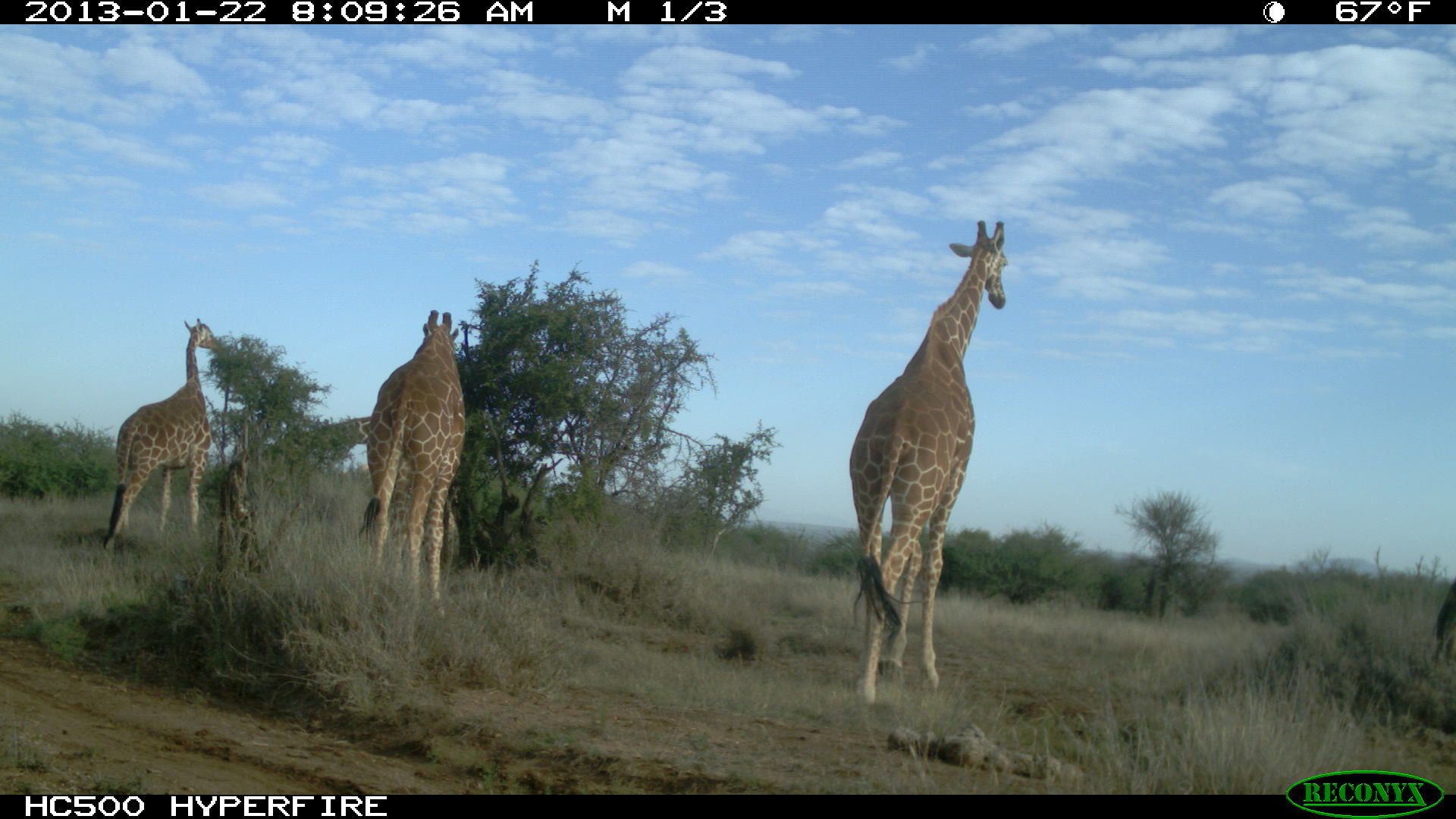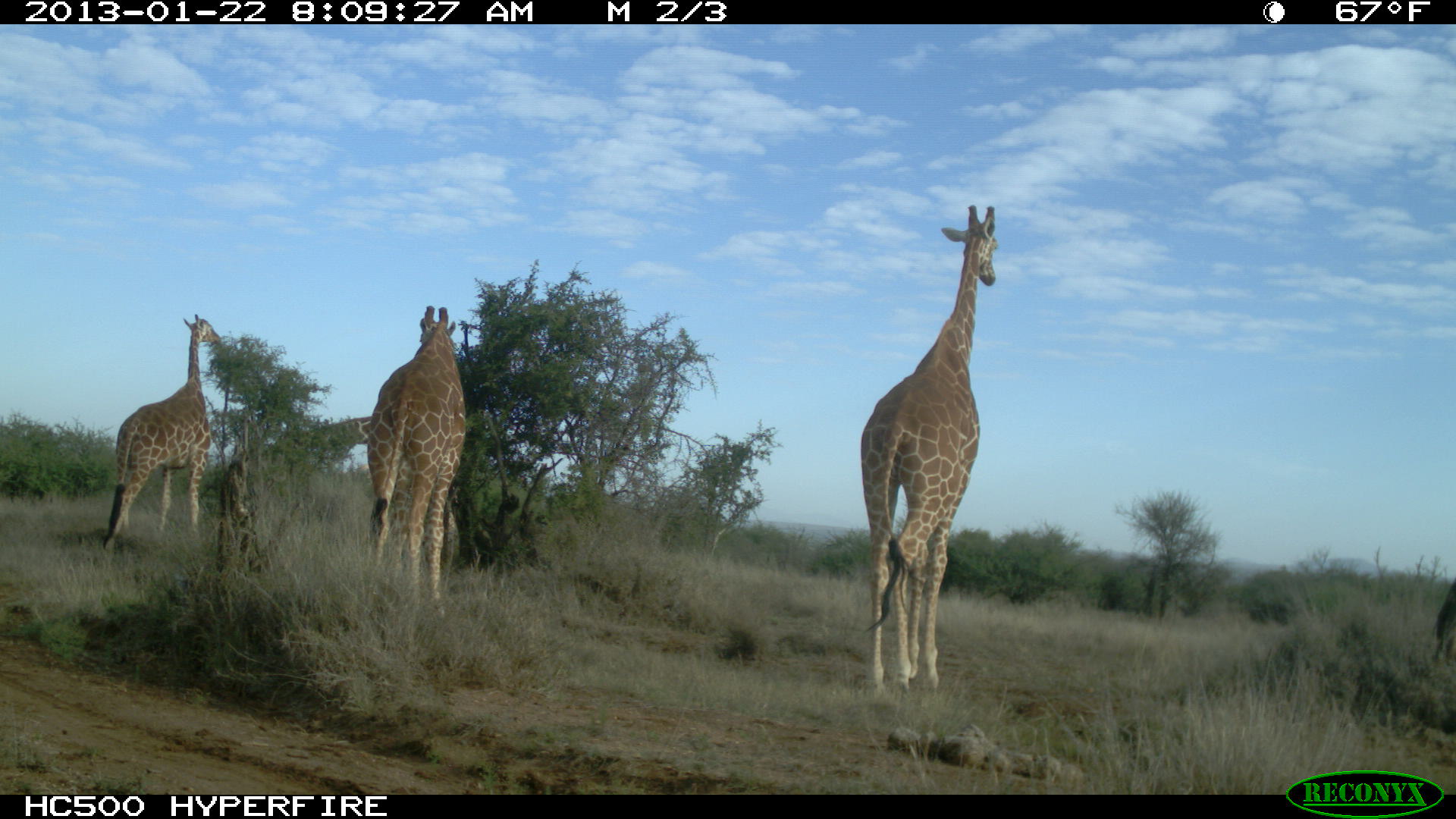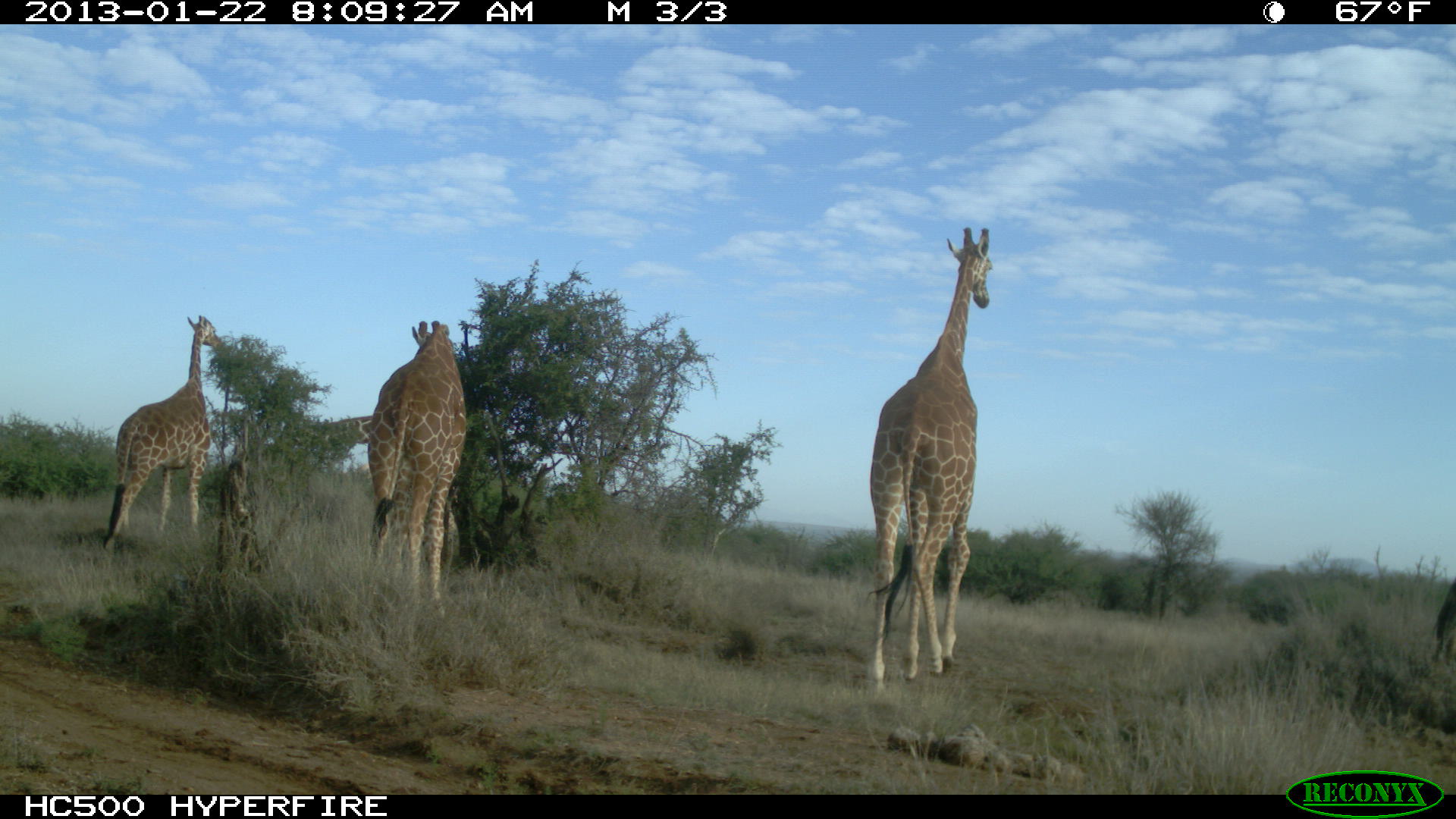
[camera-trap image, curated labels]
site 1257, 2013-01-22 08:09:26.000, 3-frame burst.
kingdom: Animalia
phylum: Chordata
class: Mammalia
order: Artiodactyla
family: Giraffidae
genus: Giraffa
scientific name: Giraffa camelopardalis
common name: giraffe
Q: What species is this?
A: Giraffa camelopardalis (giraffe).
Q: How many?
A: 4.